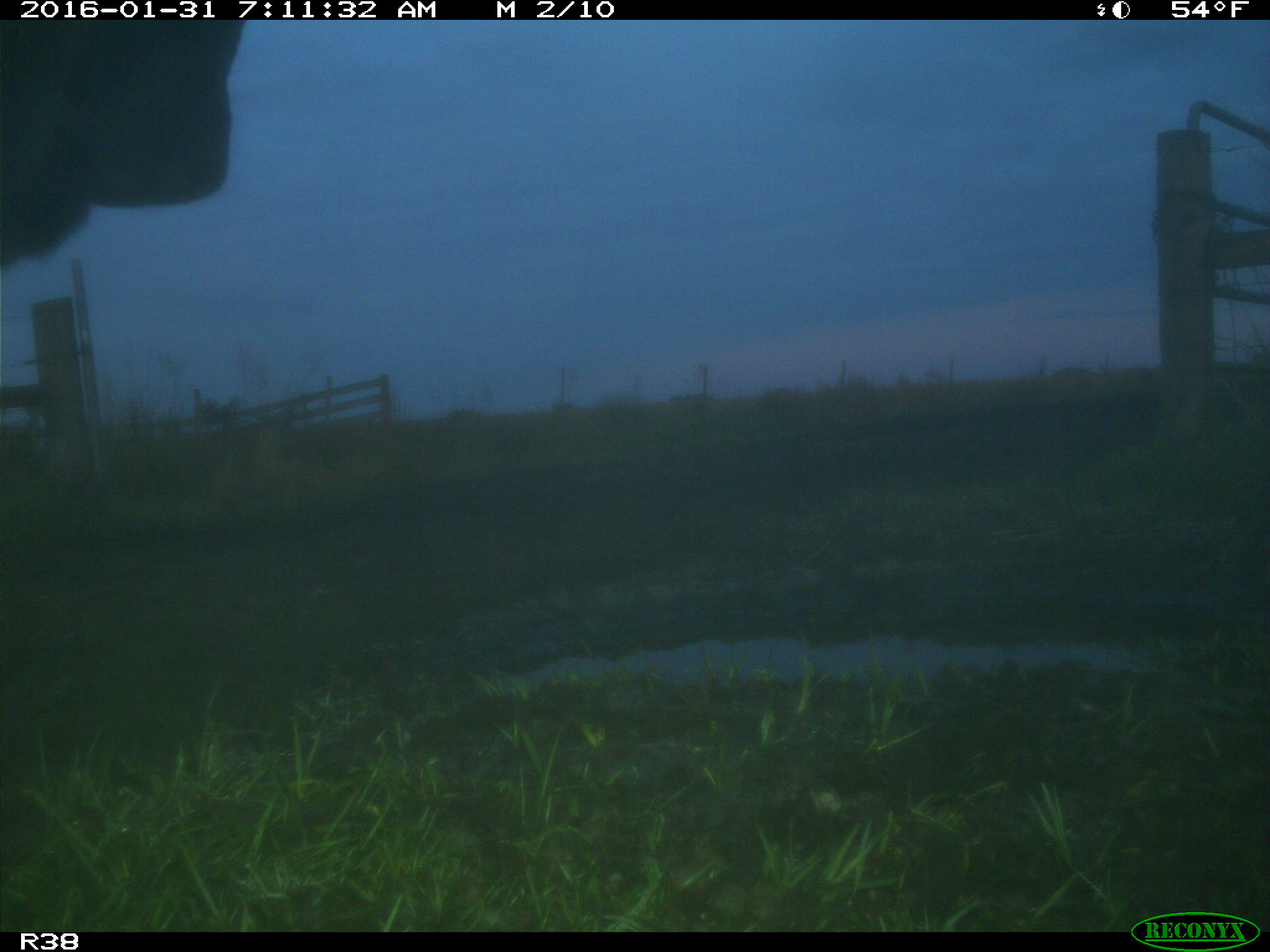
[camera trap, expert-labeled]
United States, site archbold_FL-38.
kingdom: Animalia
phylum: Chordata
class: Mammalia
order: Artiodactyla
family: Bovidae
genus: Bos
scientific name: Bos taurus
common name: domestic cow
Bos taurus (domestic cow).